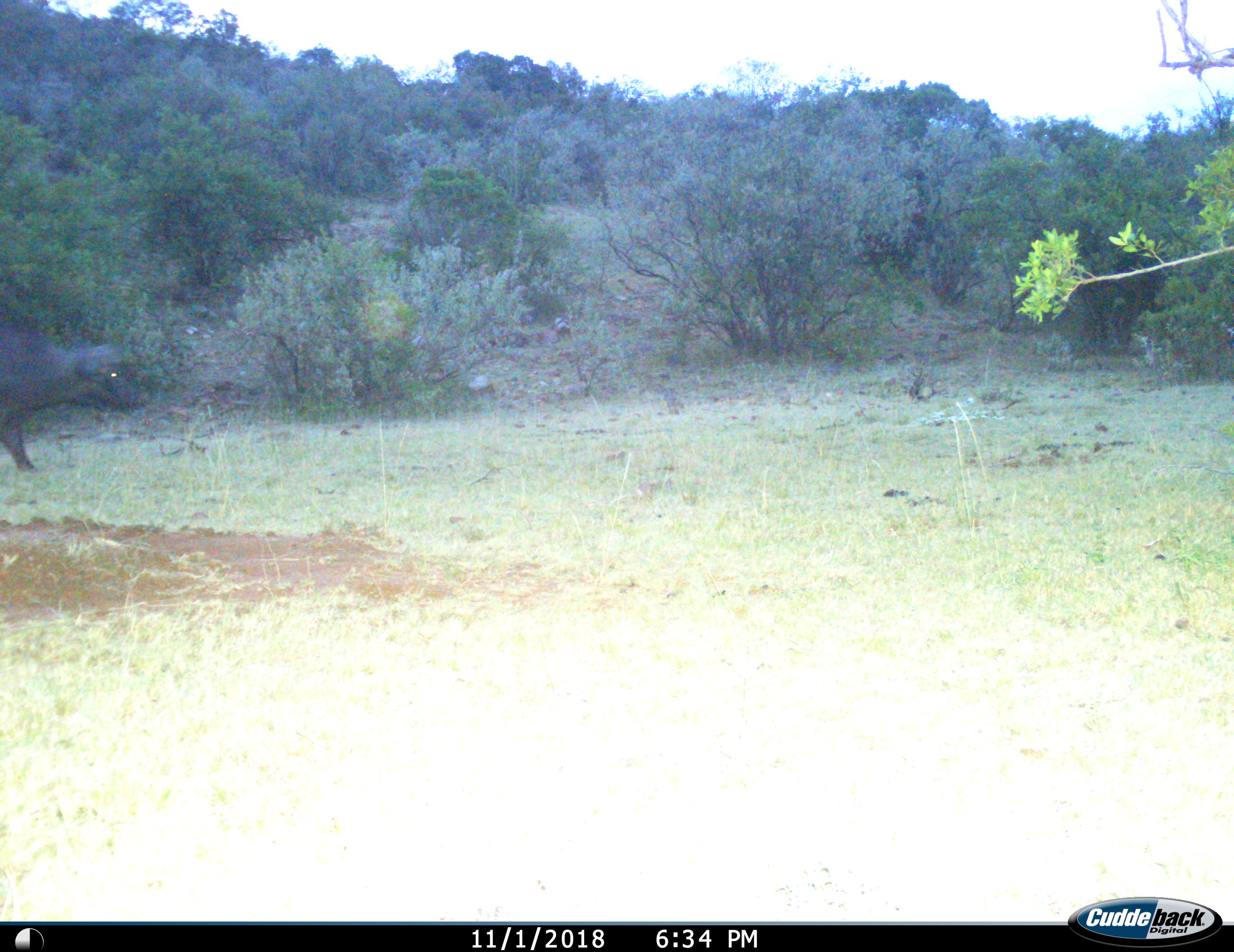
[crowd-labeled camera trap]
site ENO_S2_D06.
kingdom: Animalia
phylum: Chordata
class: Mammalia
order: Artiodactyla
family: Bovidae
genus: Syncerus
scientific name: Syncerus caffer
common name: african buffalo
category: buffalo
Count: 1.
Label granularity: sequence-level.